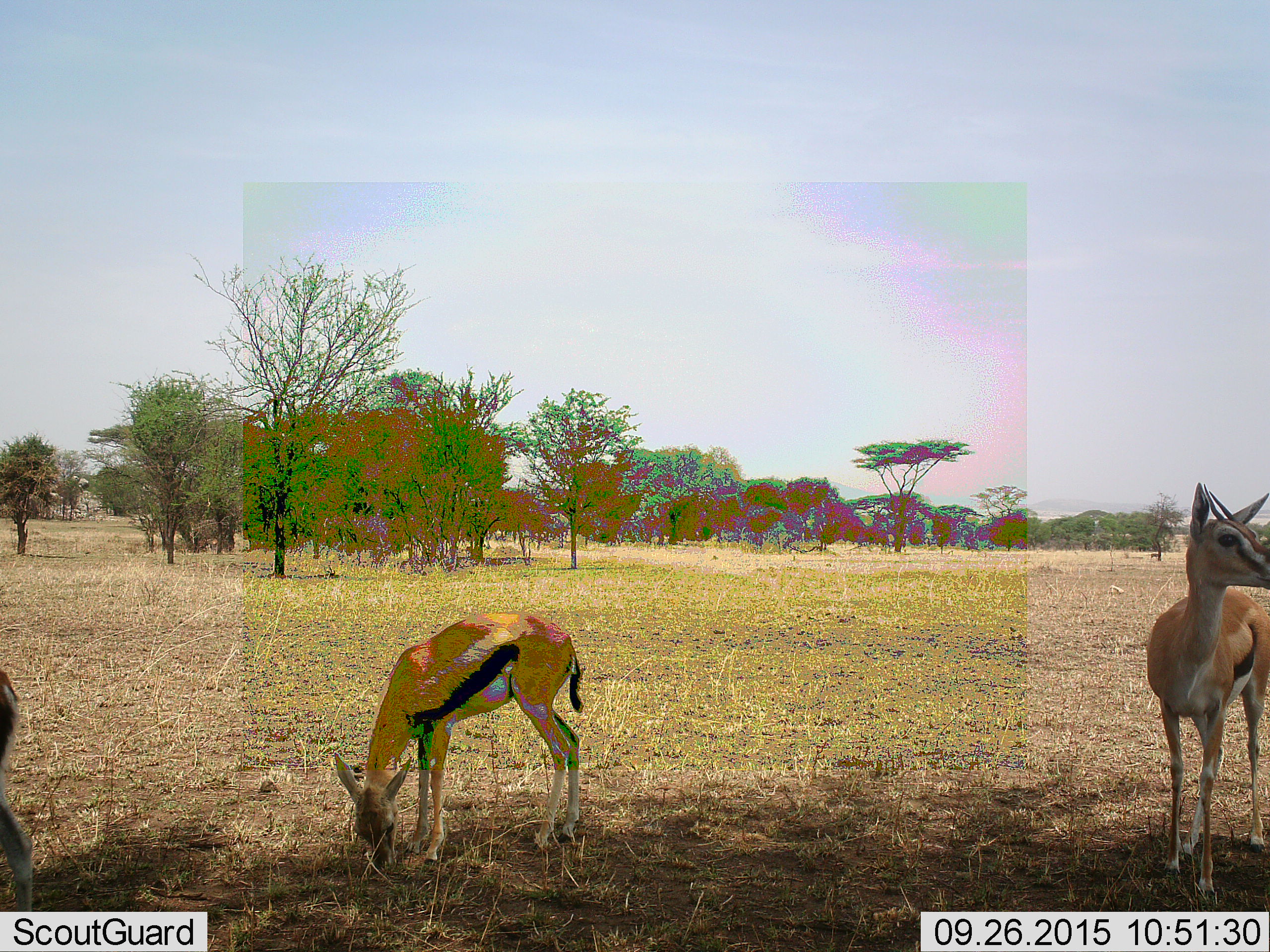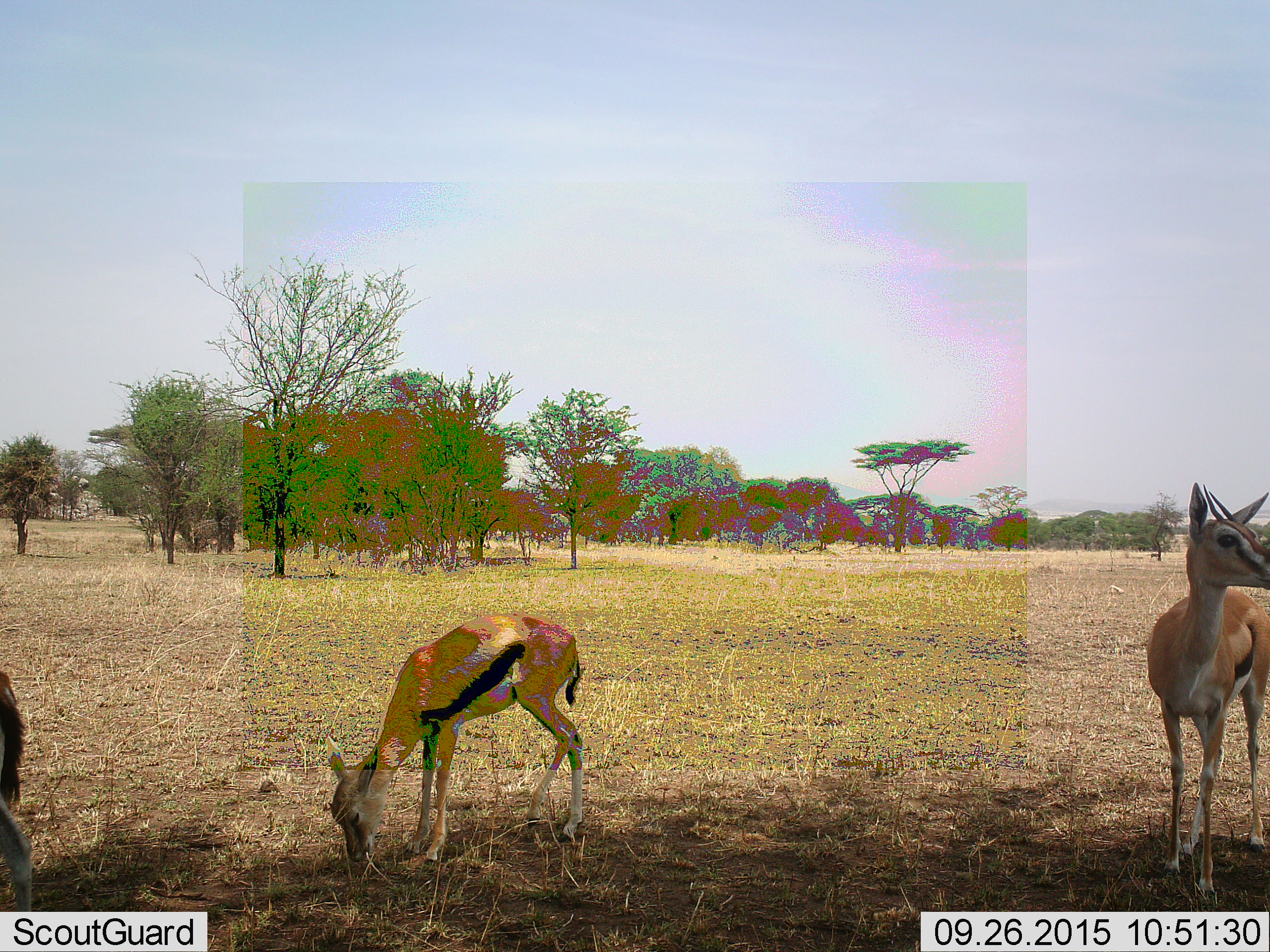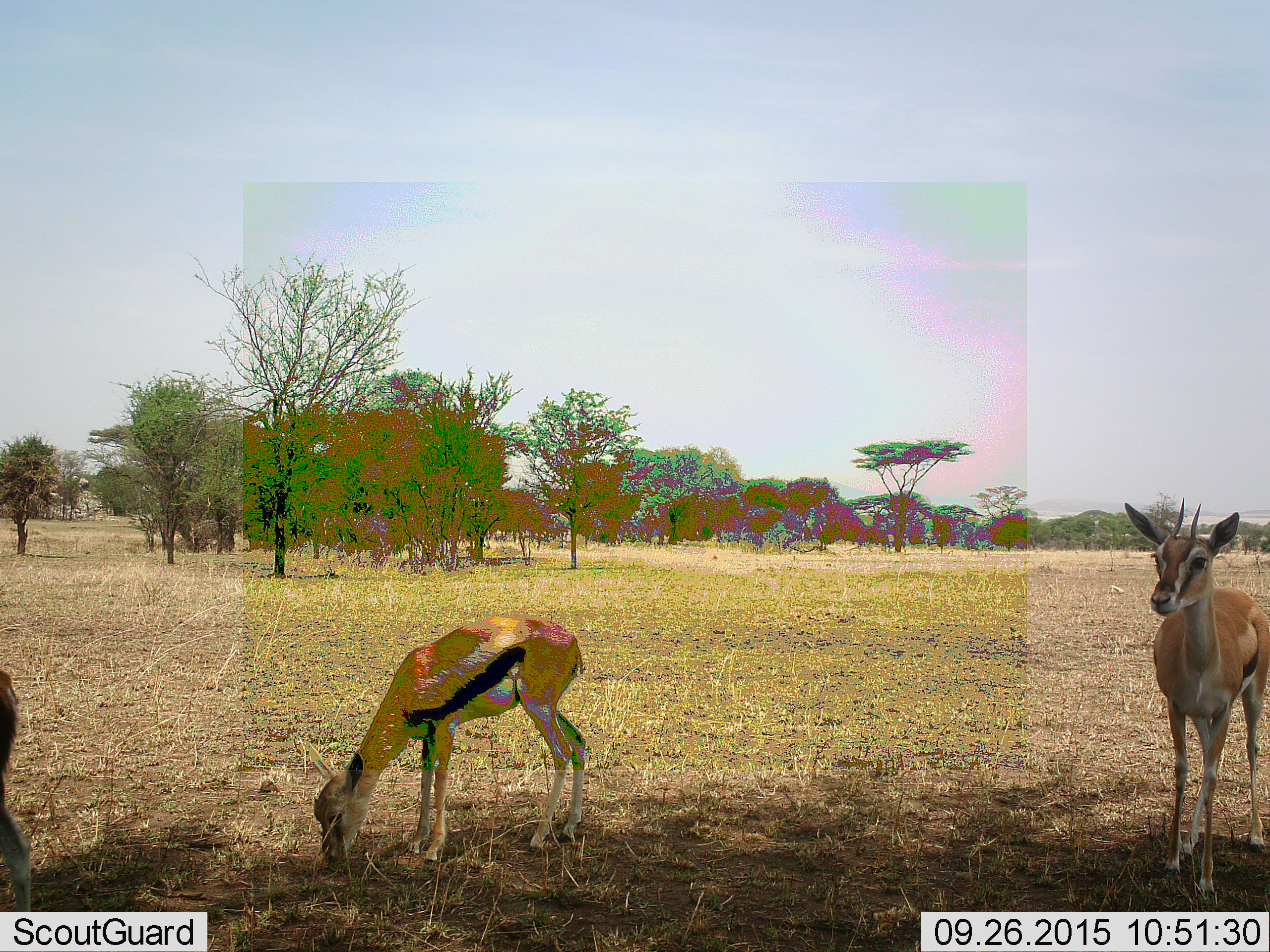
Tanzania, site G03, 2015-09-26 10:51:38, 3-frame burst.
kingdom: Animalia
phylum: Chordata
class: Mammalia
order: Artiodactyla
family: Bovidae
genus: Eudorcas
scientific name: Eudorcas thomsonii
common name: thomson's gazelle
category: gazellethomsons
Gazellethomsons (thomson's gazelle) (Eudorcas thomsonii), count 3. Behavior (volunteer vote fractions): standing 79%, resting 0%, moving 16%, interacting 0%. Young present (vote fraction): 32%. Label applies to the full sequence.